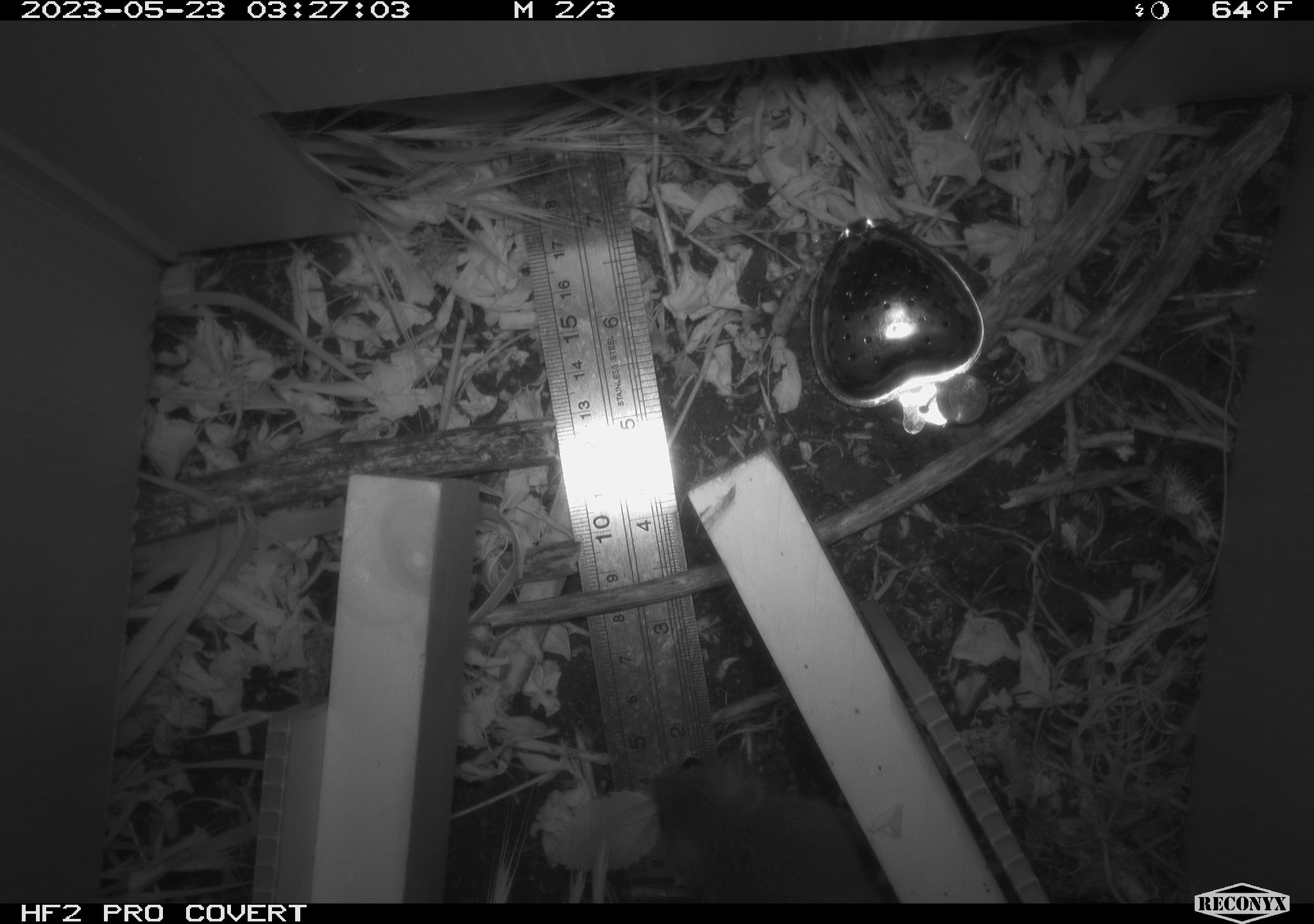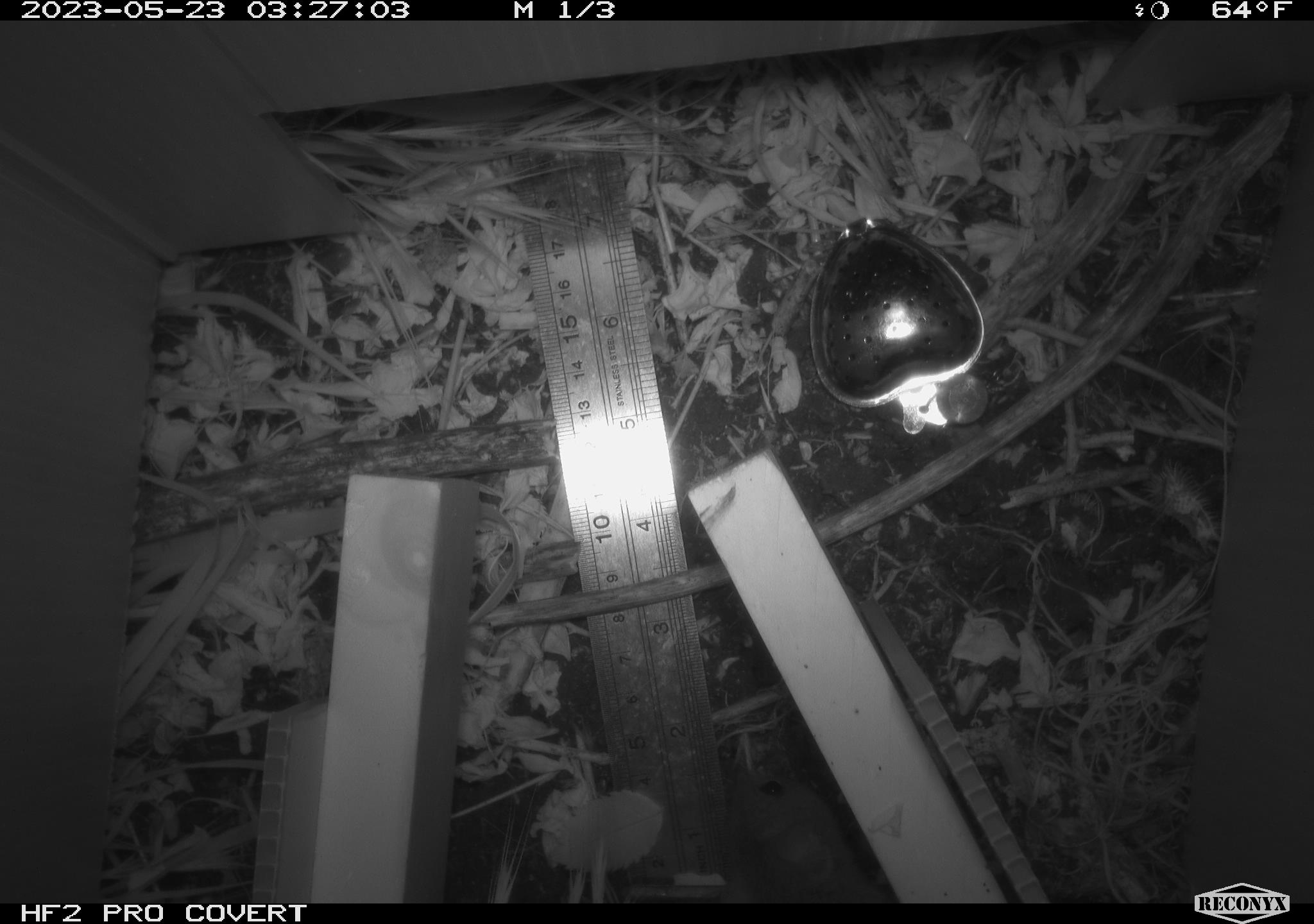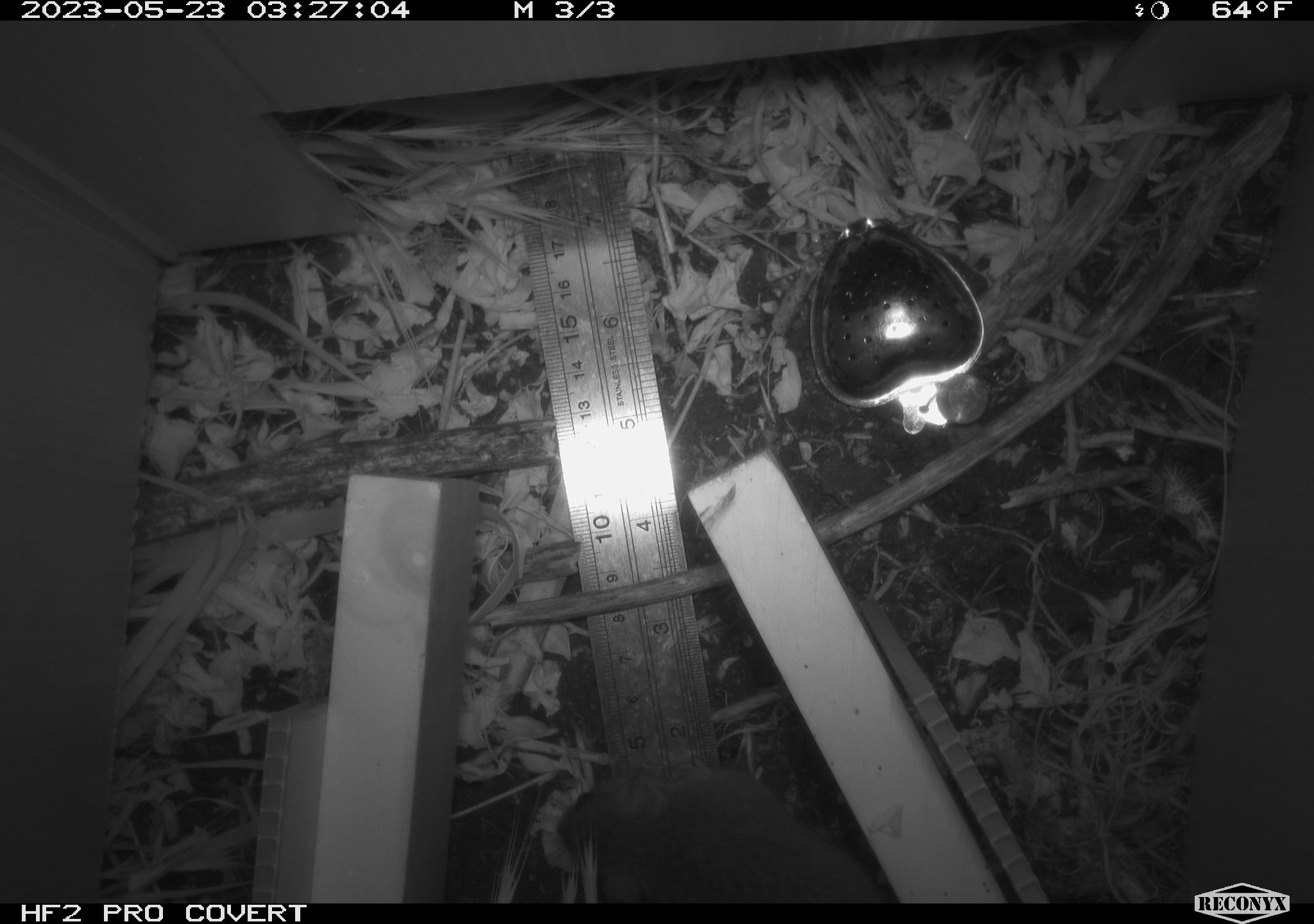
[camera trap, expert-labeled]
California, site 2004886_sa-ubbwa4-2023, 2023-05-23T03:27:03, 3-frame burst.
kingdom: Animalia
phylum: Chordata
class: Mammalia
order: Rodentia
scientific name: Rodentia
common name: mouse species